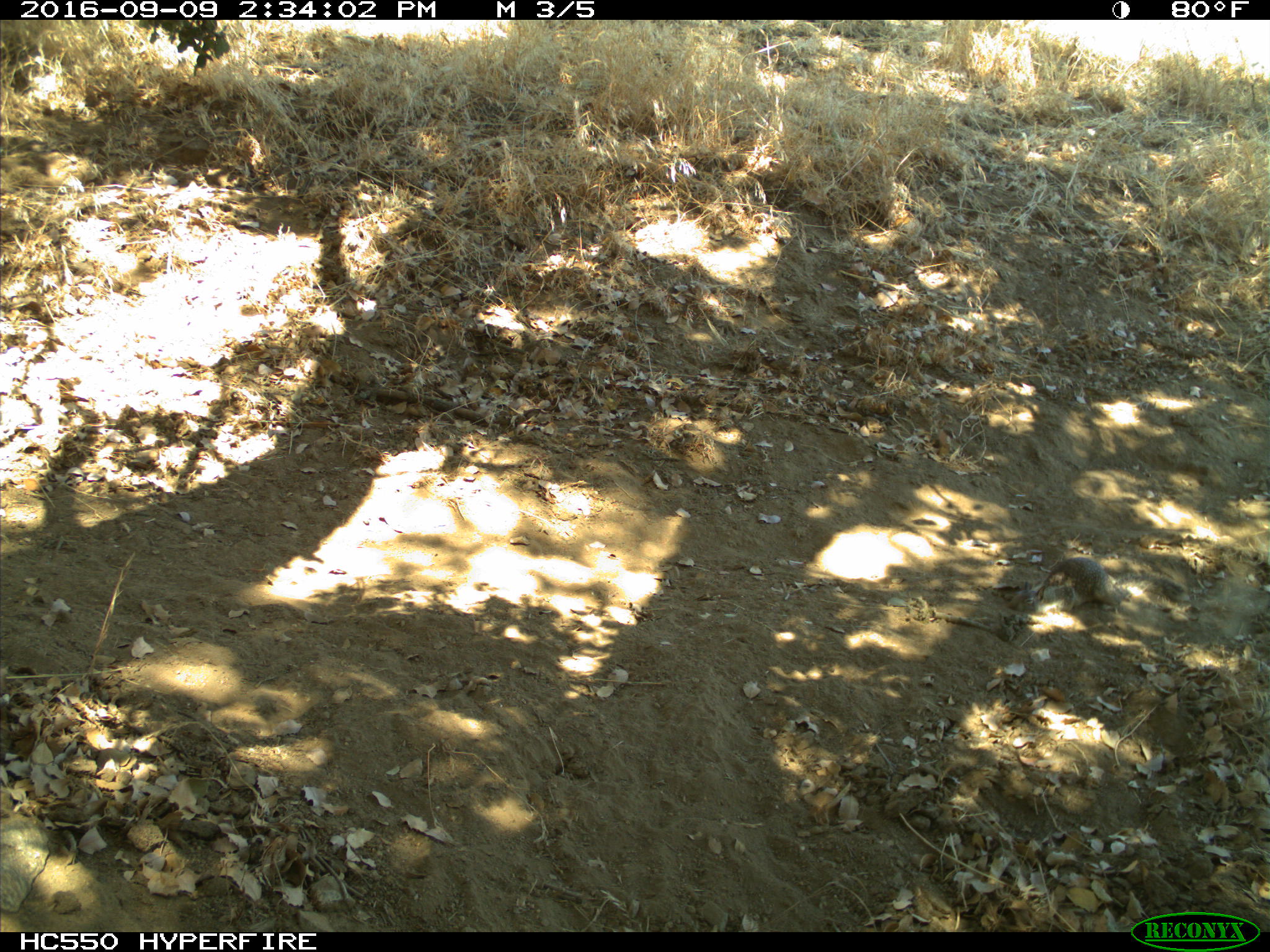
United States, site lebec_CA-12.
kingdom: Animalia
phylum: Chordata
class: Mammalia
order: Rodentia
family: Sciuridae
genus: Otospermophilus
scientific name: Otospermophilus beecheyi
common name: california ground squirrel